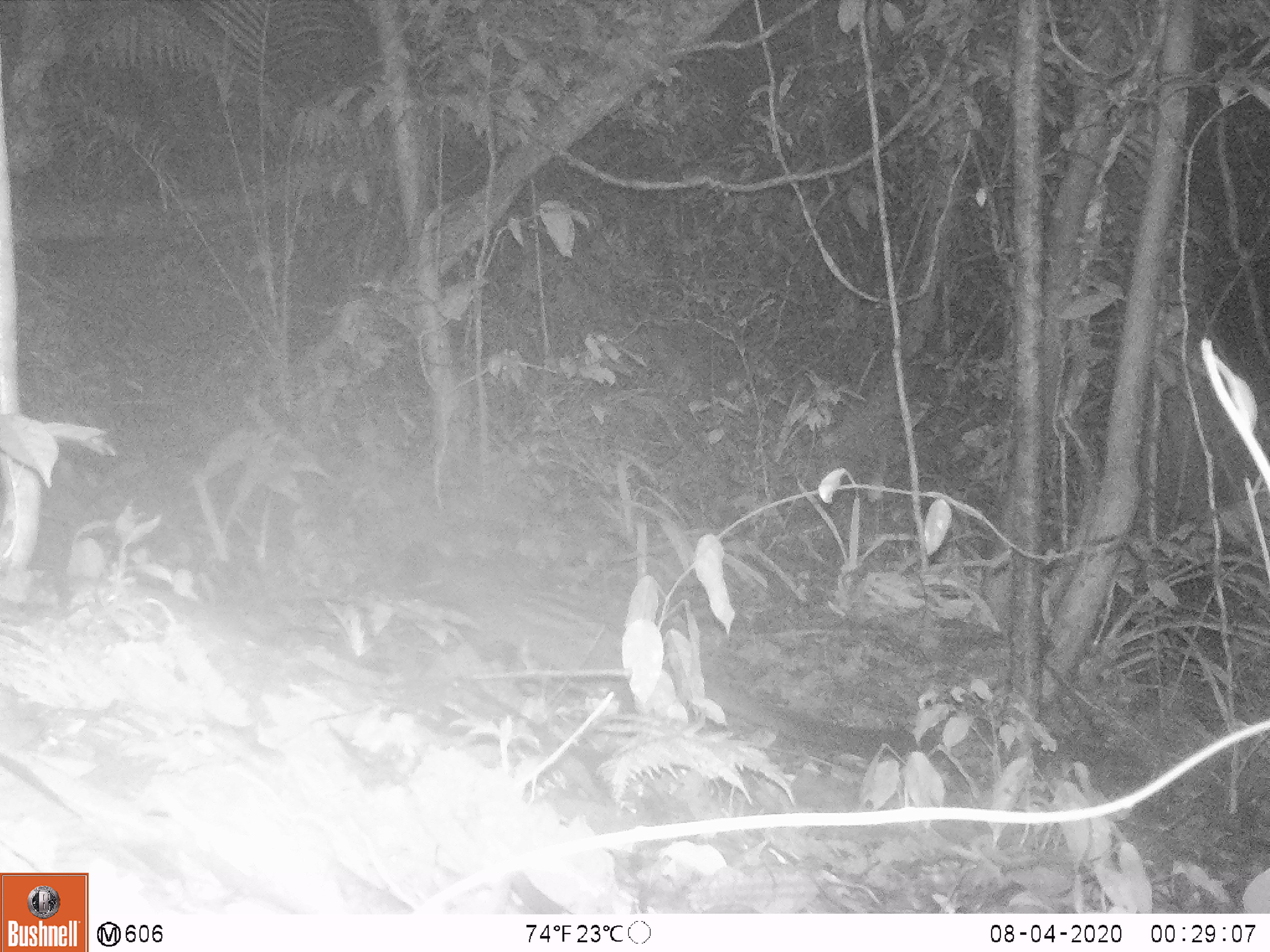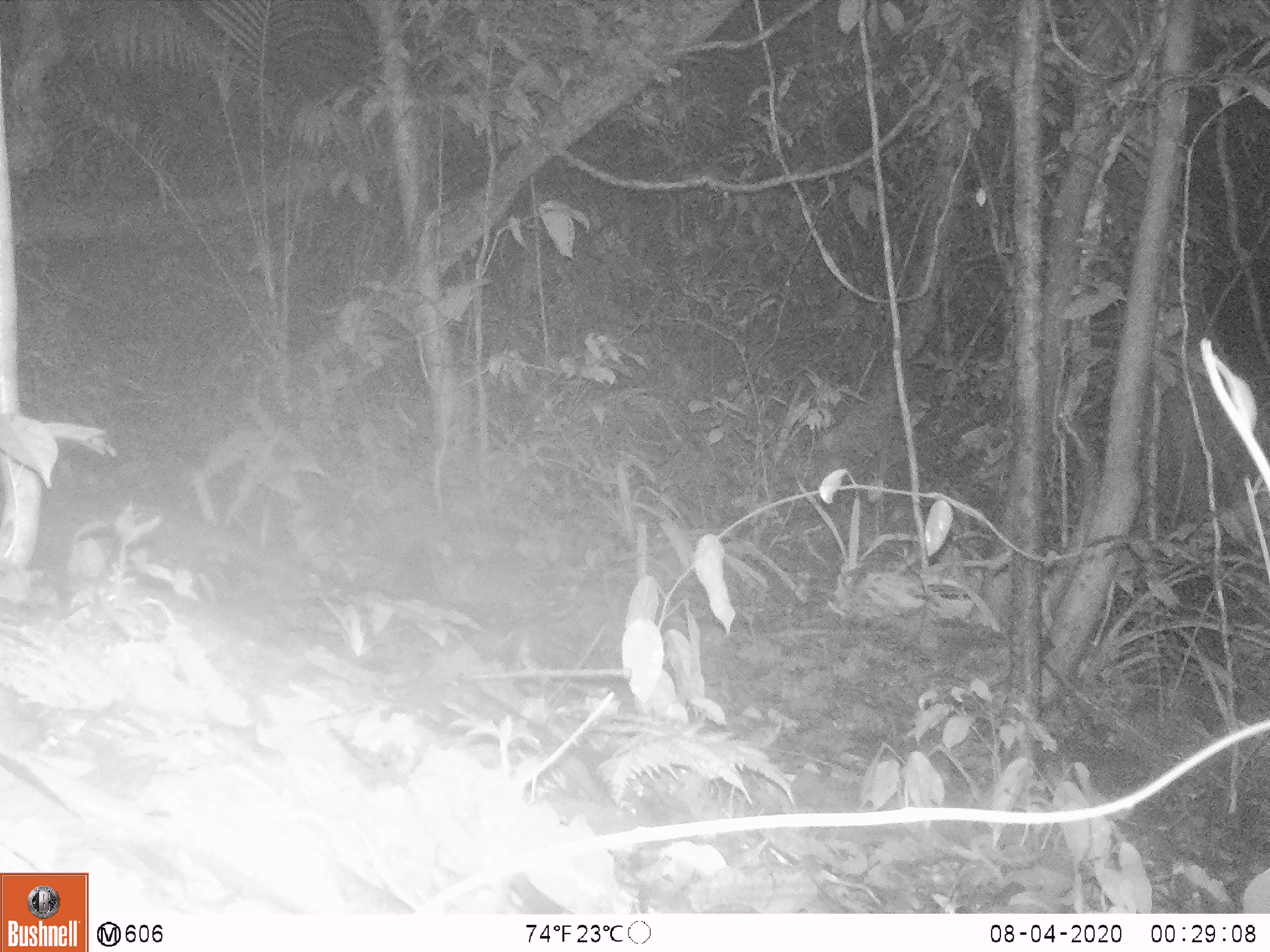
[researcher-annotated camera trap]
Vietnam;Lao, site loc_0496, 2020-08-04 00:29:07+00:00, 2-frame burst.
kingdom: Animalia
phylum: Chordata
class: Mammalia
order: Carnivora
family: Viverridae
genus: Paradoxurus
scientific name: Paradoxurus hermaphroditus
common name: common palm civet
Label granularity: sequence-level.